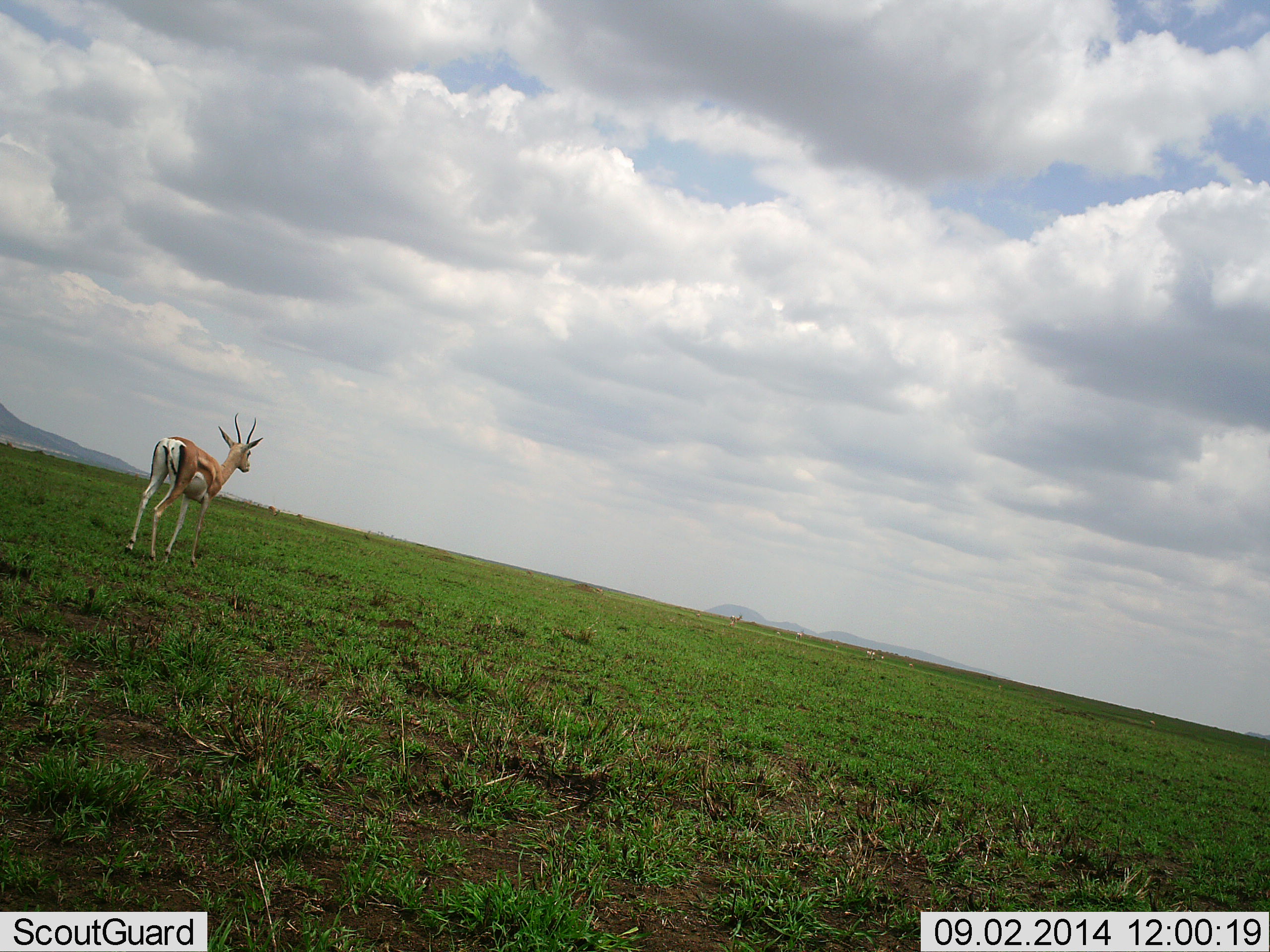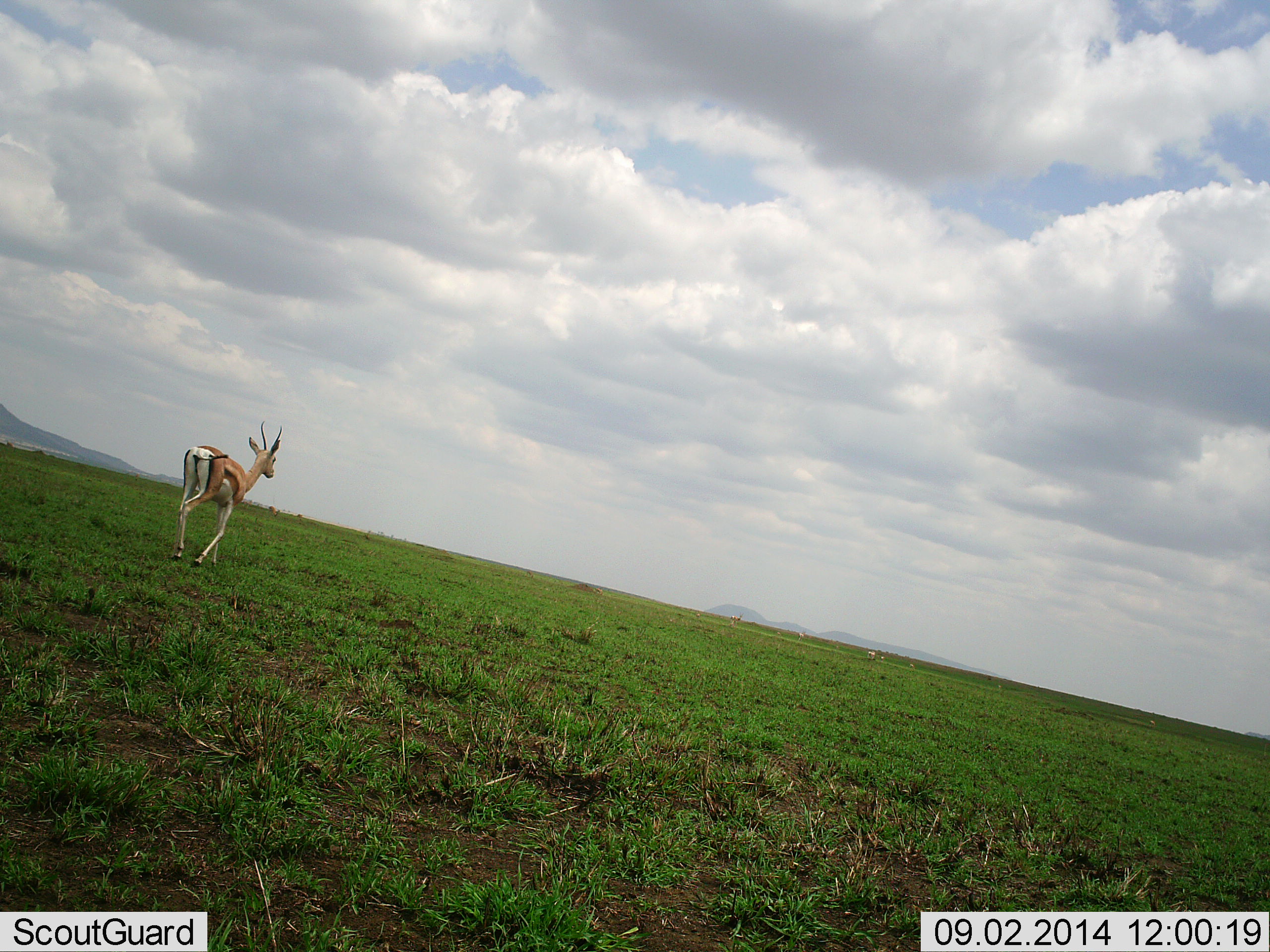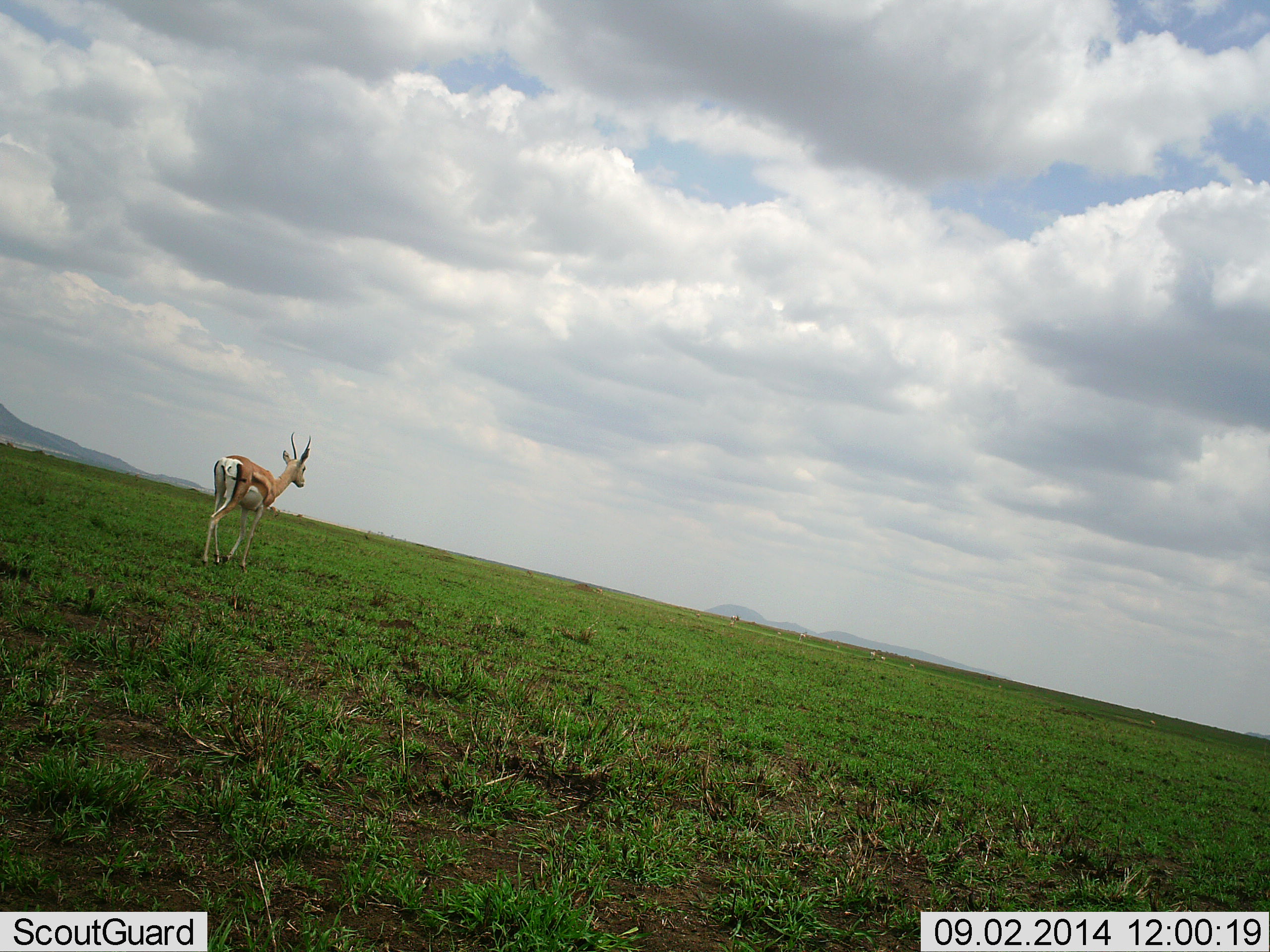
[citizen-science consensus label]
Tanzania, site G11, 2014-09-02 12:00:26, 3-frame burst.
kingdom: Animalia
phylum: Chordata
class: Mammalia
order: Artiodactyla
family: Bovidae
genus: Eudorcas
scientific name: Eudorcas thomsonii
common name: thomson's gazelle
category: gazellethomsons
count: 1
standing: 10%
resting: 0%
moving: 100%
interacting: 0%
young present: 0%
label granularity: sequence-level